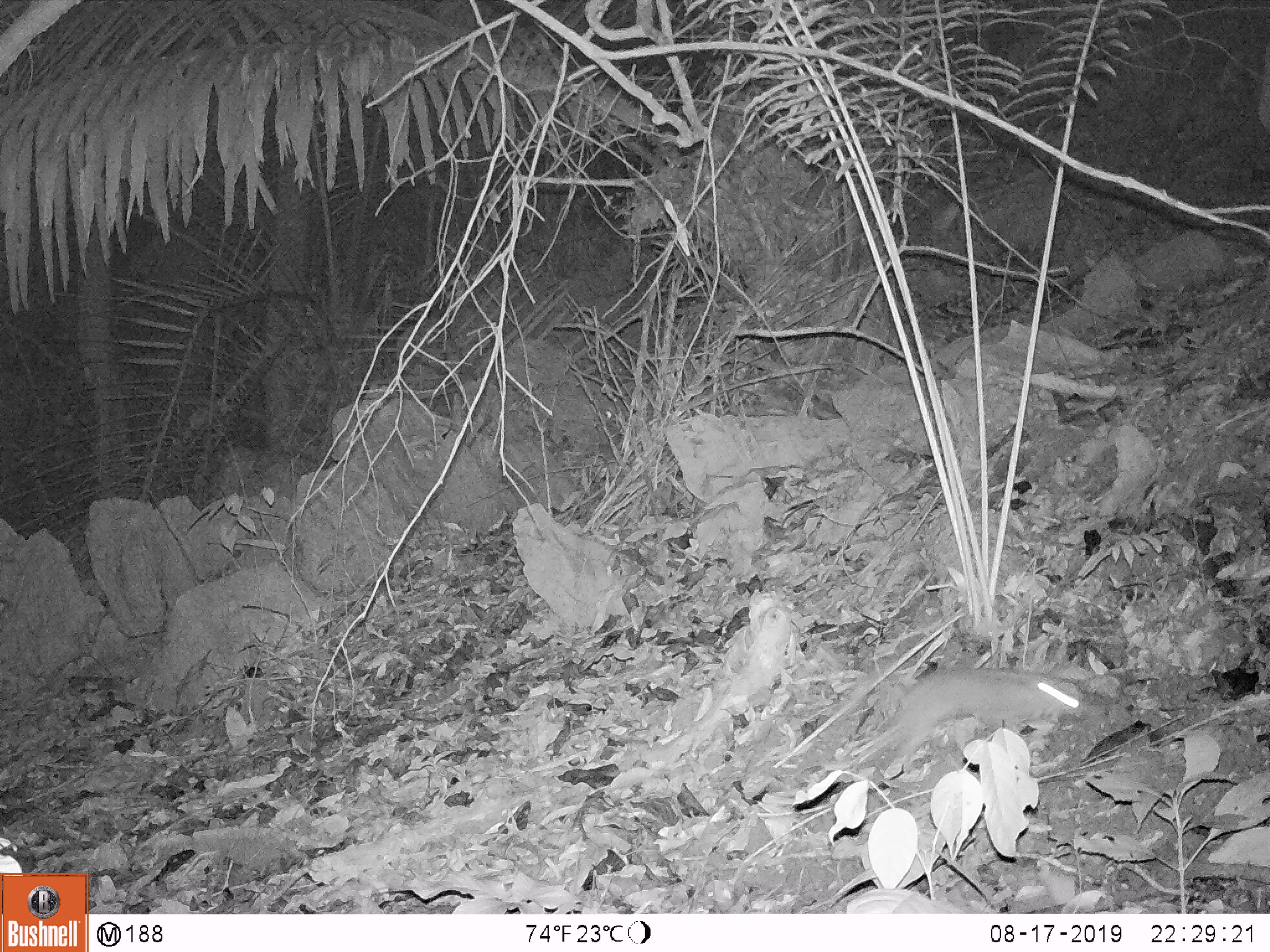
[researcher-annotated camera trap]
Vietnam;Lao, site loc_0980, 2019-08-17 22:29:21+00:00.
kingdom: Animalia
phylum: Chordata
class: Mammalia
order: Rodentia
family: Muridae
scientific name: Muridae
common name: old-world mice and rats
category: unidentified murid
Unidentified murid (old-world mice and rats) (Muridae). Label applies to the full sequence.